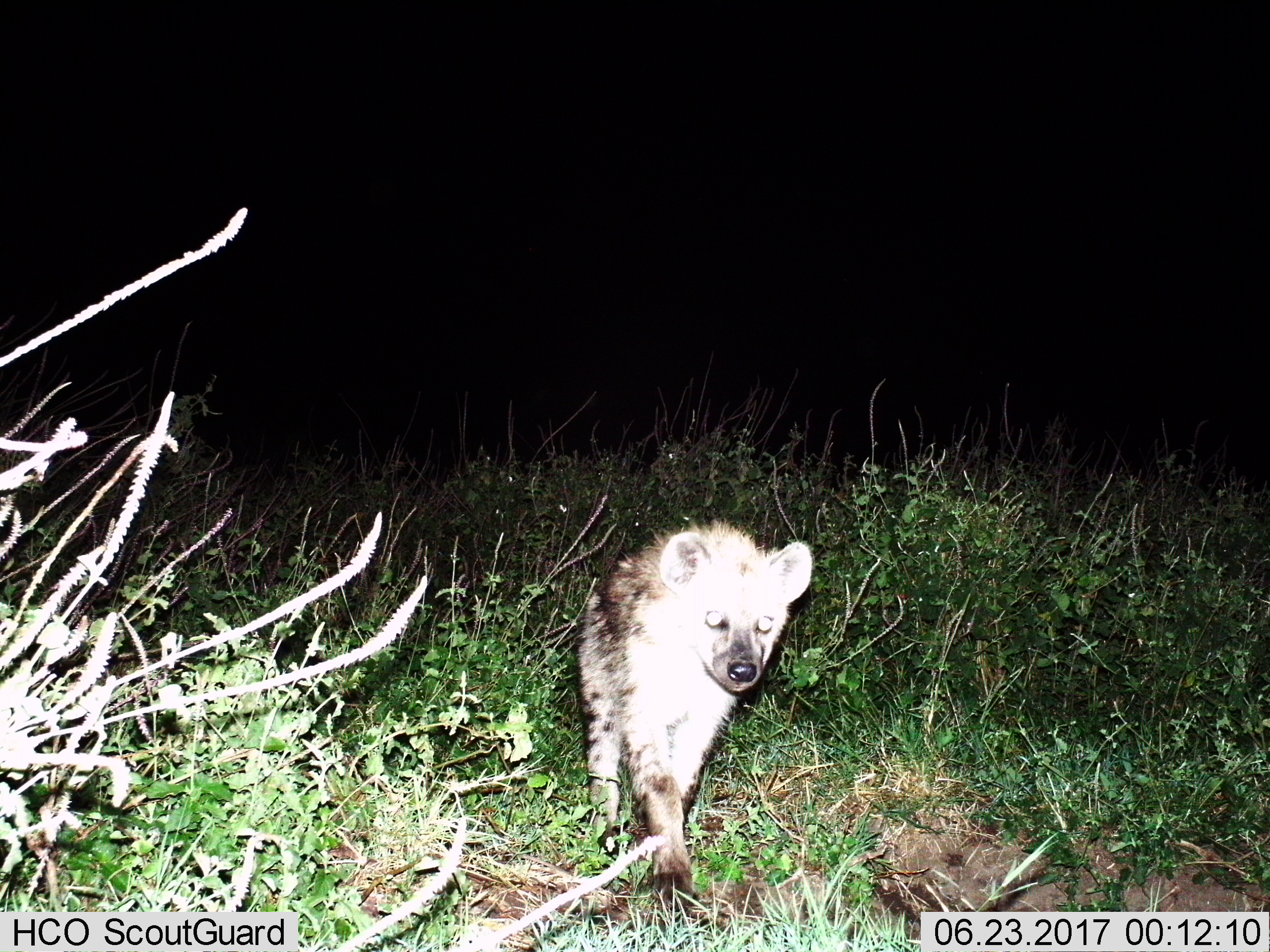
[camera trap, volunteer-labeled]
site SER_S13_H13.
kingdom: Animalia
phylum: Chordata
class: Mammalia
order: Carnivora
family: Hyaenidae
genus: Crocuta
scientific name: Crocuta crocuta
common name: spotted hyena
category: hyenaspotted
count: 1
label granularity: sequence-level